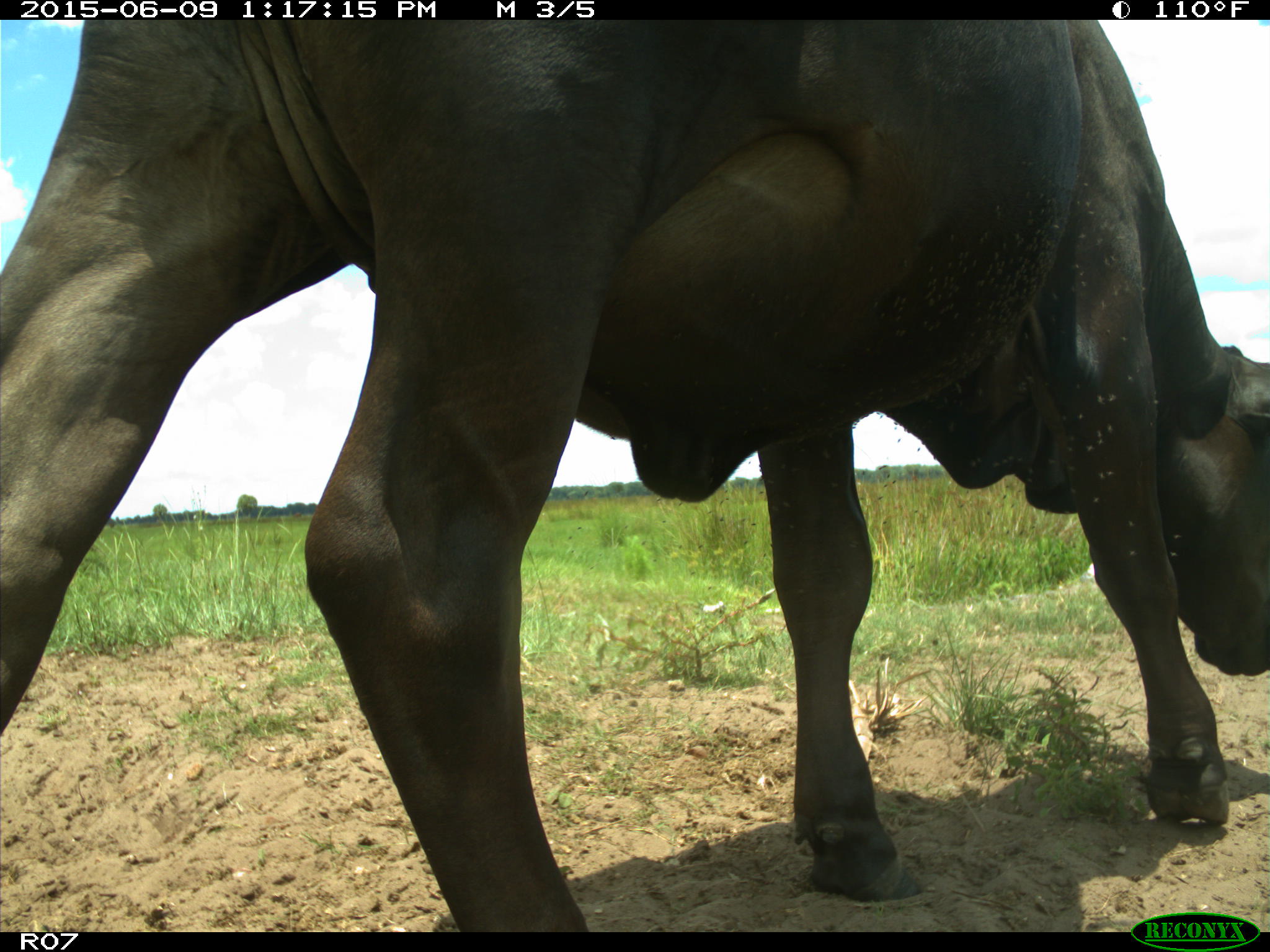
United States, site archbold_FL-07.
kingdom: Animalia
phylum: Chordata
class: Mammalia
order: Artiodactyla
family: Bovidae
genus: Bos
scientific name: Bos taurus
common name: domestic cow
Bos taurus (domestic cow).